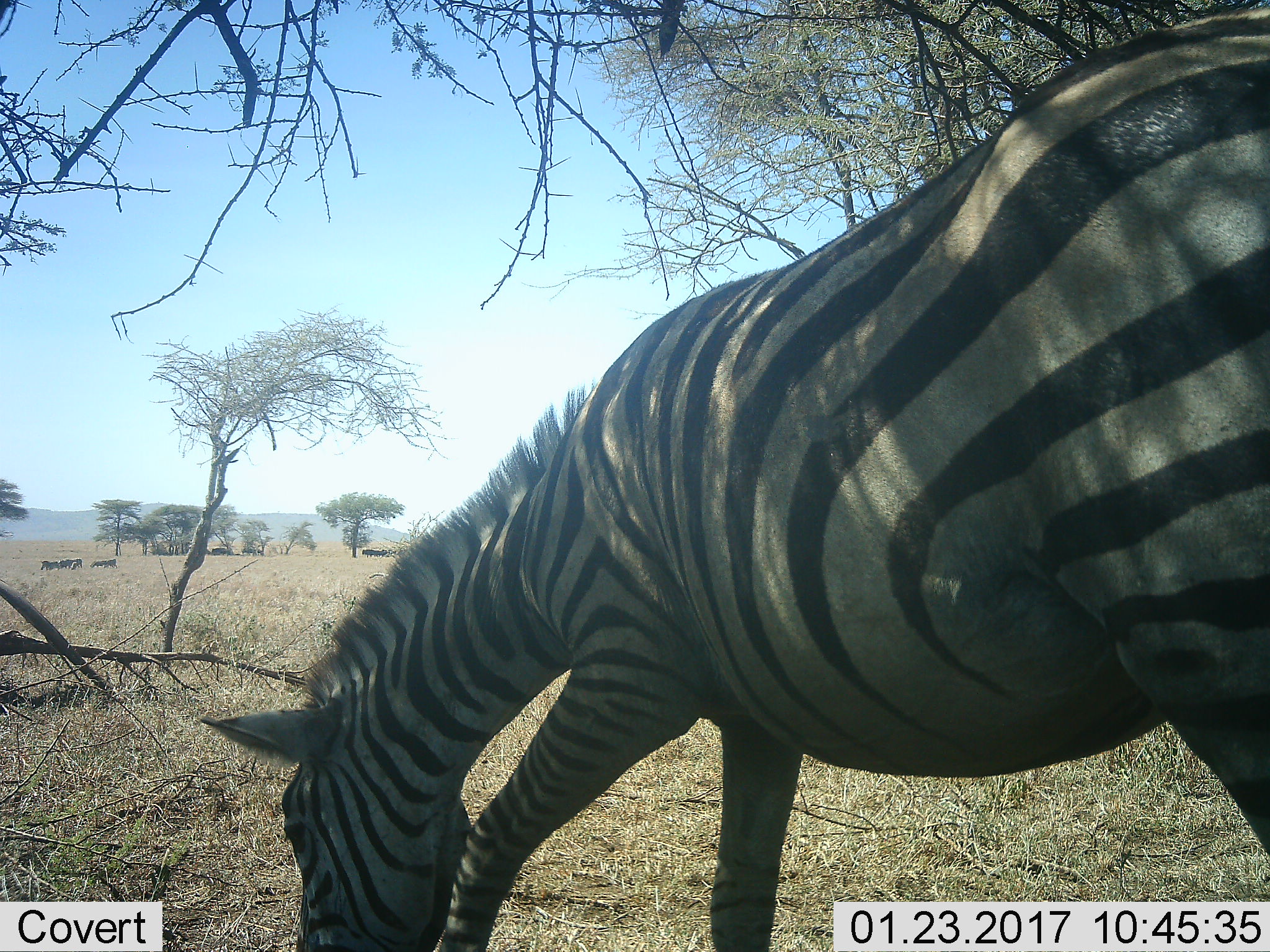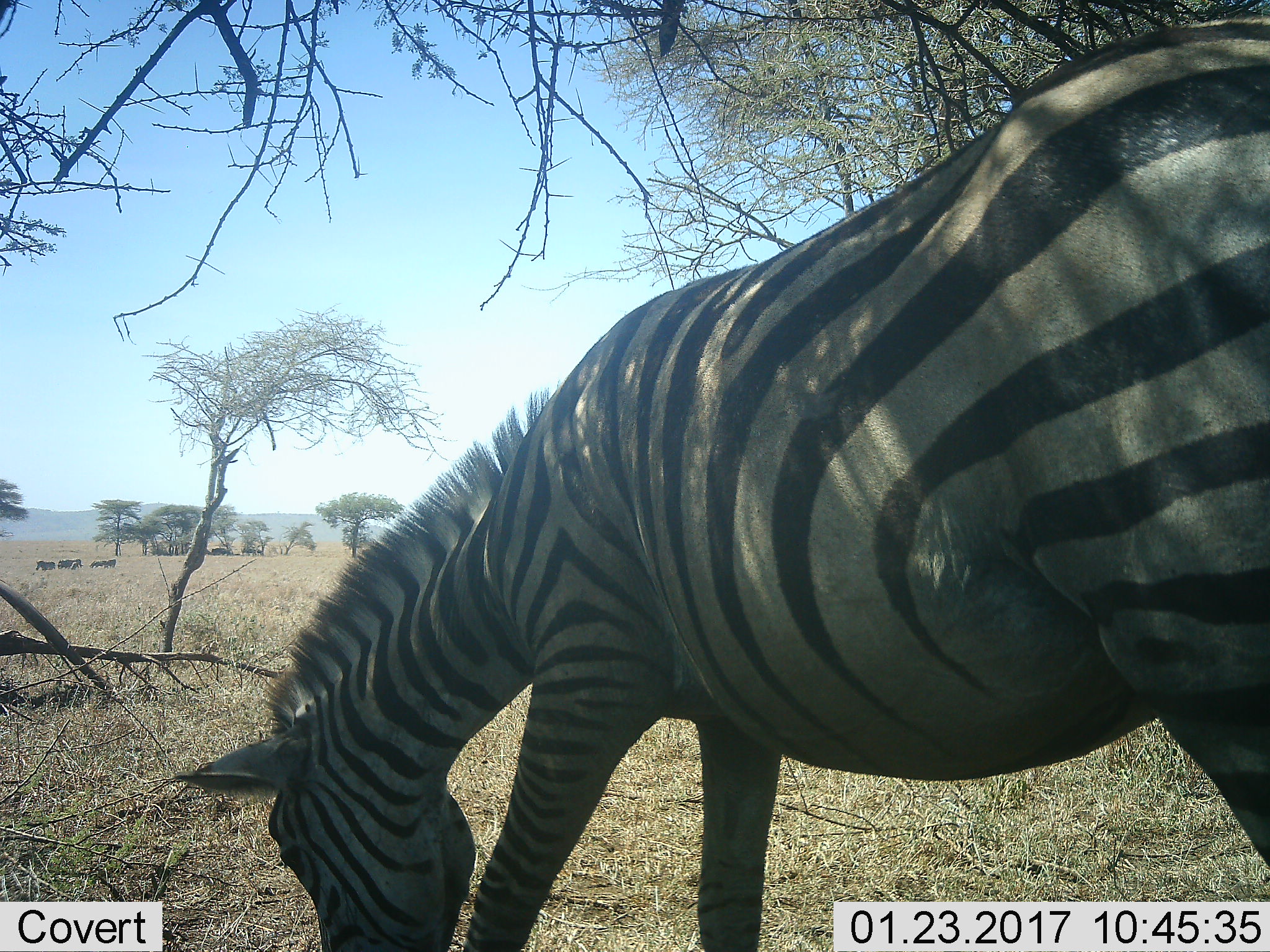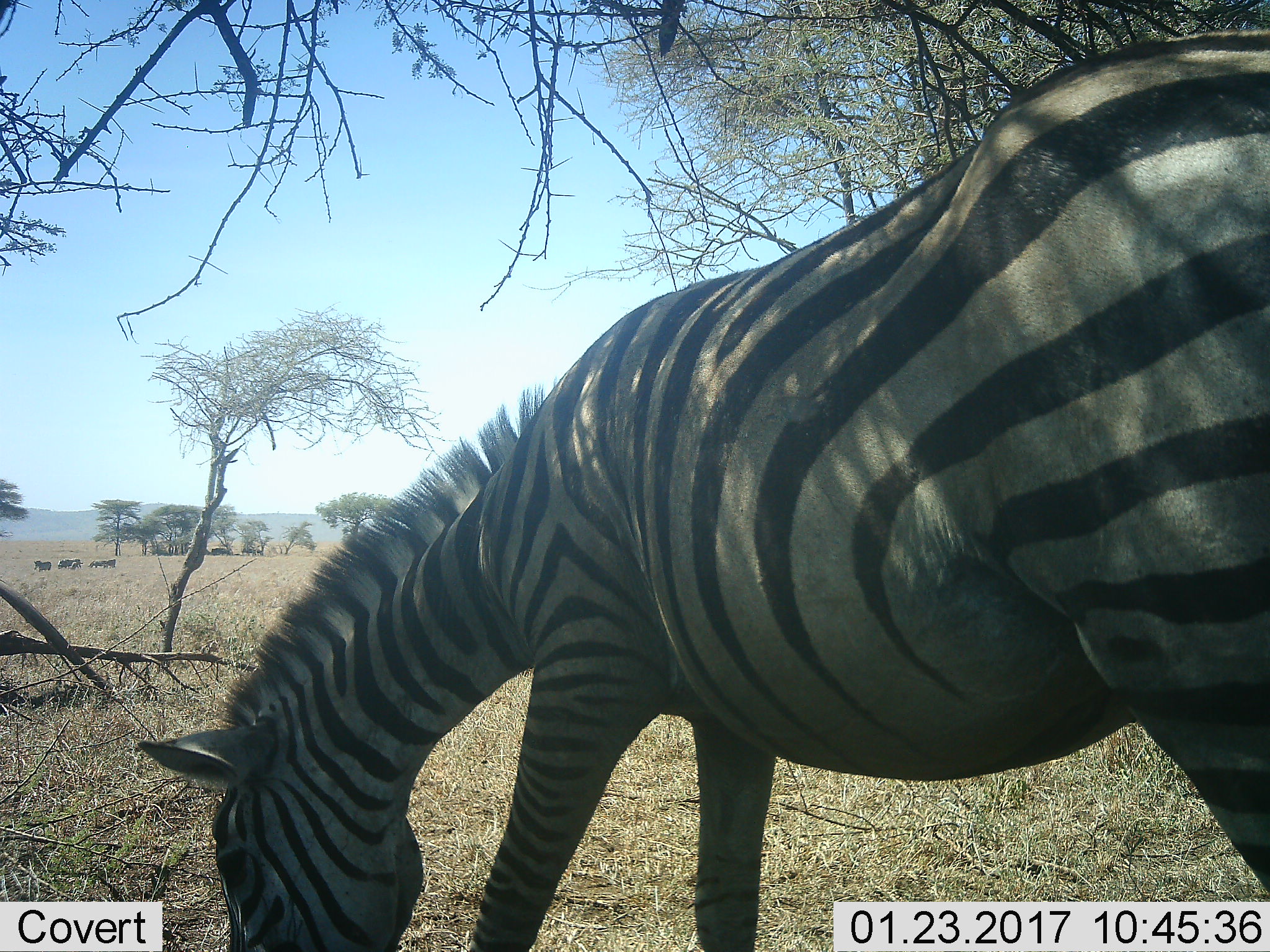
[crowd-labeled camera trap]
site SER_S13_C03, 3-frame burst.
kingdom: Animalia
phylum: Chordata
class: Mammalia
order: Perissodactyla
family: Equidae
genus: Equus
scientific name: Equus quagga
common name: plains zebra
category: zebraplains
Zebraplains (plains zebra) (Equus quagga), count 1. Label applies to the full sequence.